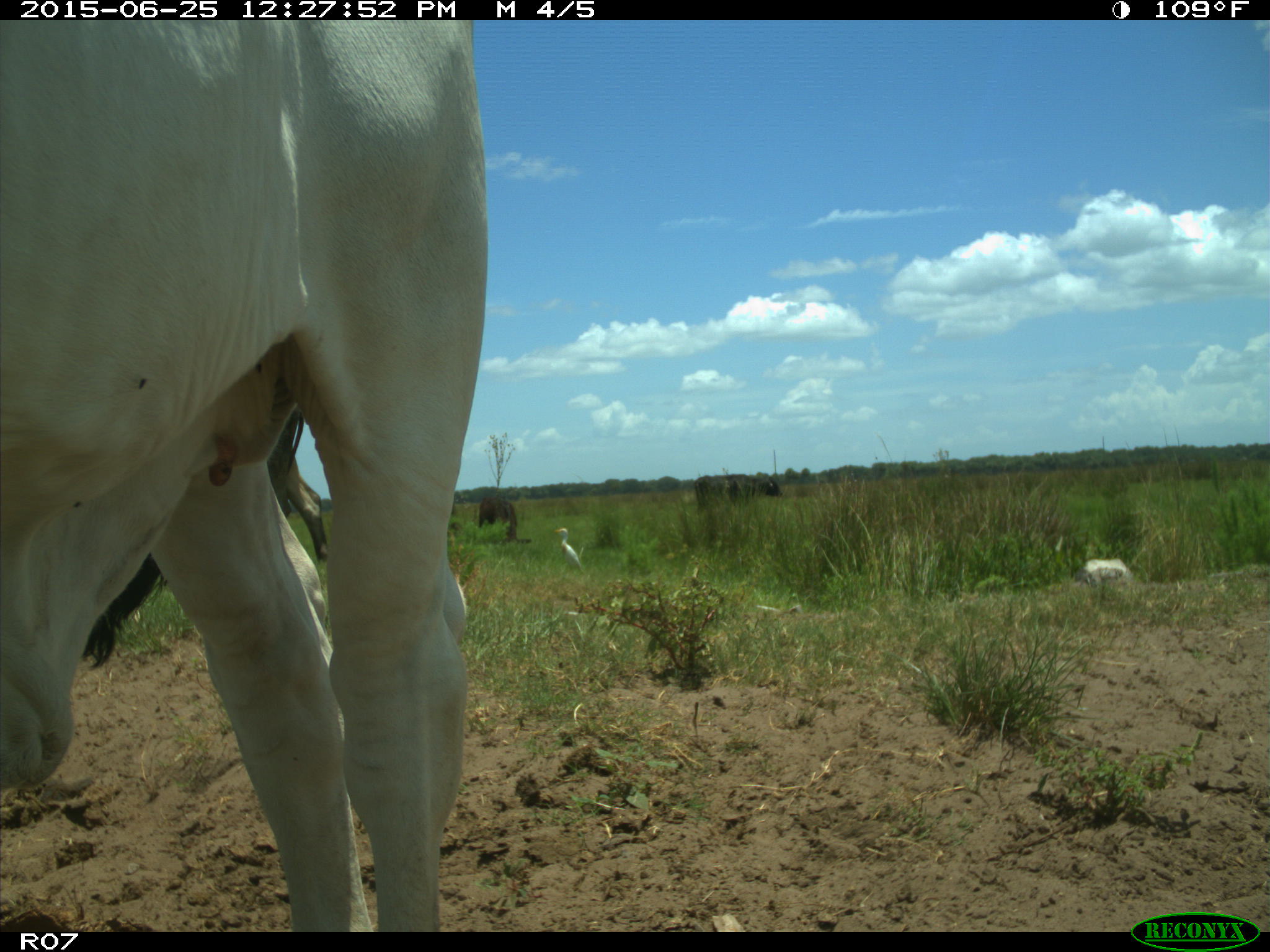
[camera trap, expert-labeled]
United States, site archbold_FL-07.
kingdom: Animalia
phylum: Chordata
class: Mammalia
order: Artiodactyla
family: Bovidae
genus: Bos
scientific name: Bos taurus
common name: domestic cow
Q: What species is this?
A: Bos taurus (domestic cow).